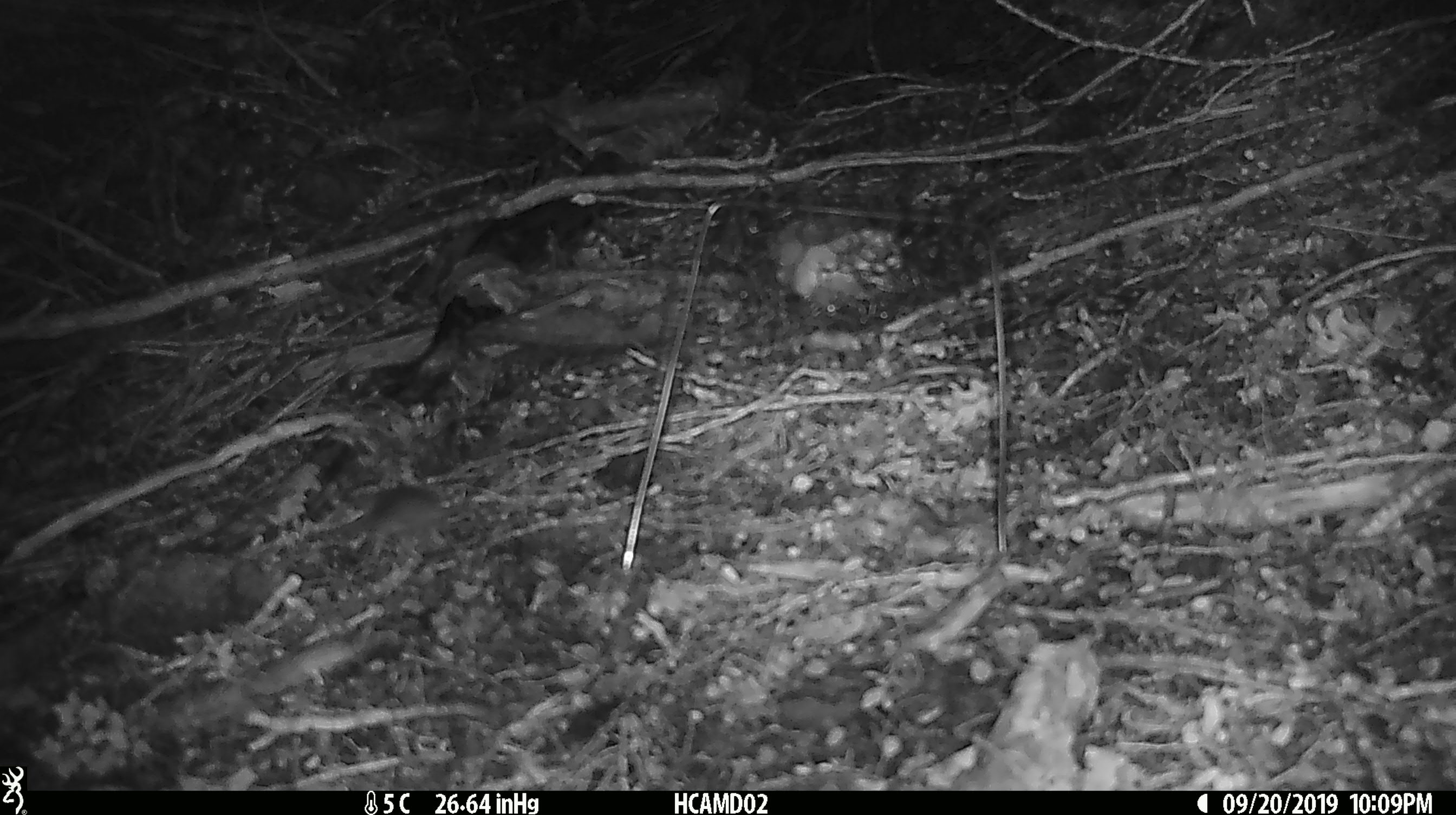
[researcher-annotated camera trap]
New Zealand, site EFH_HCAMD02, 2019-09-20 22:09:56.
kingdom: Animalia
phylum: Chordata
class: Mammalia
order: Rodentia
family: Muridae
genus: Mus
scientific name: Mus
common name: mouse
Mouse (Mus).